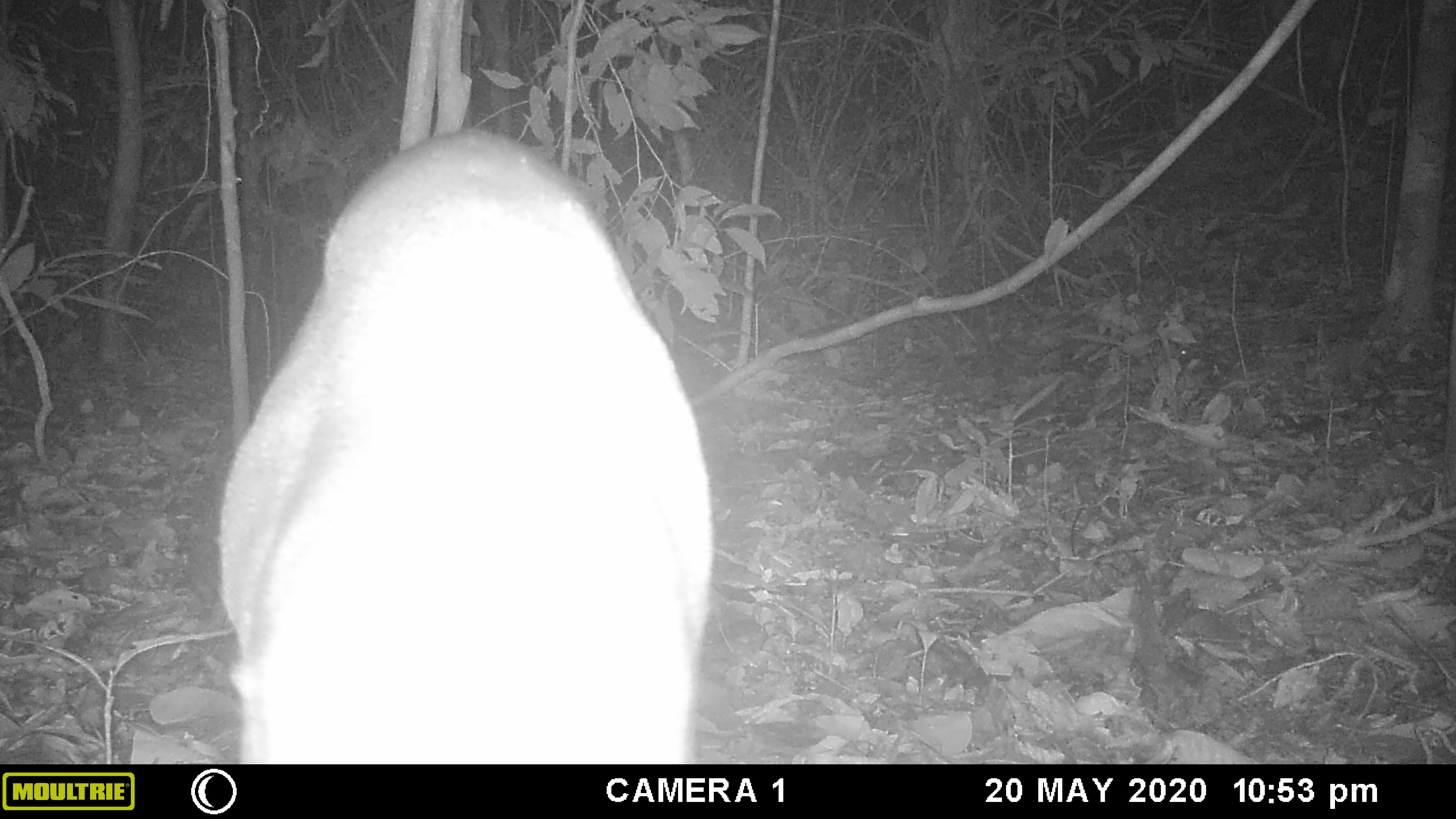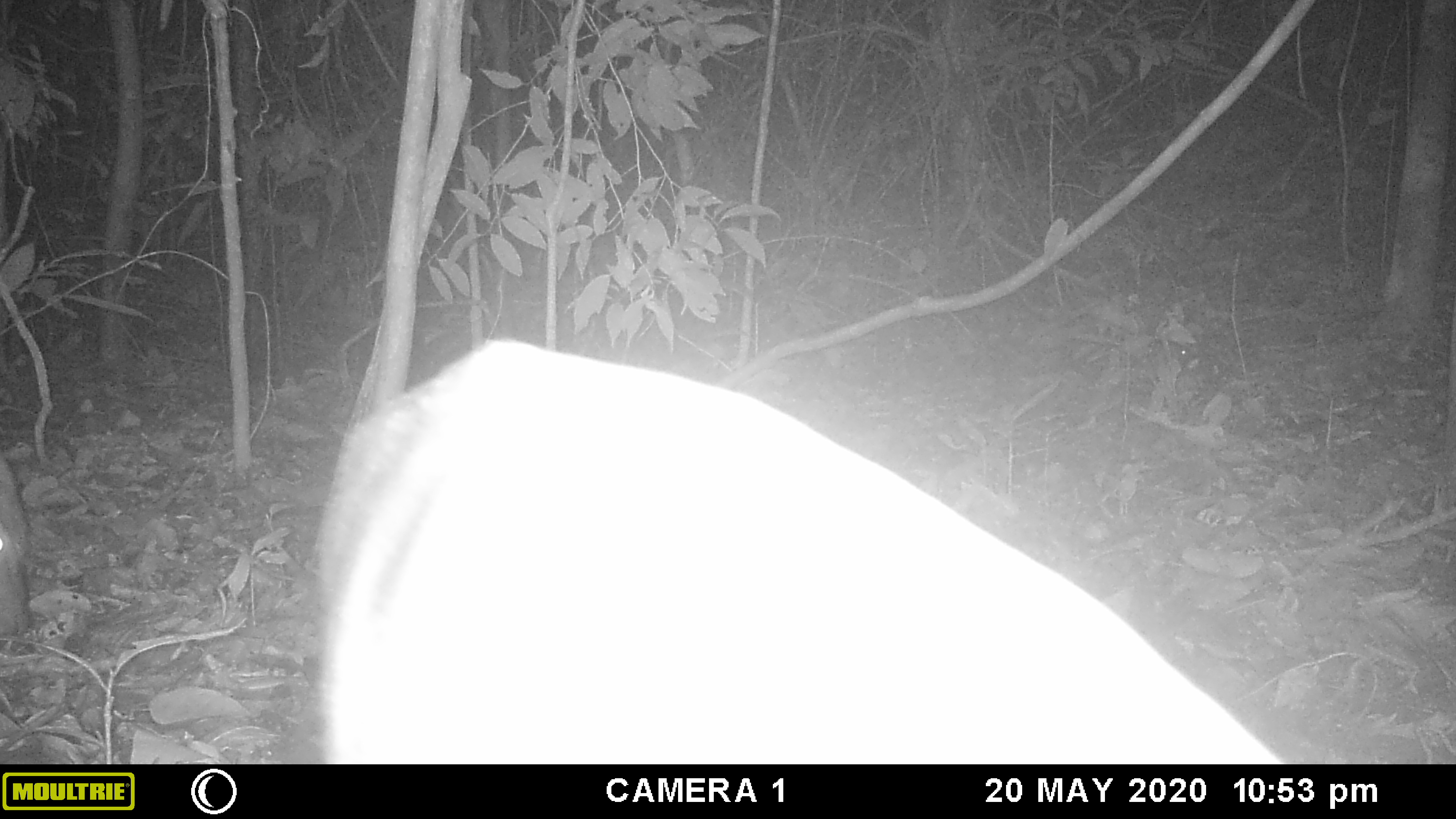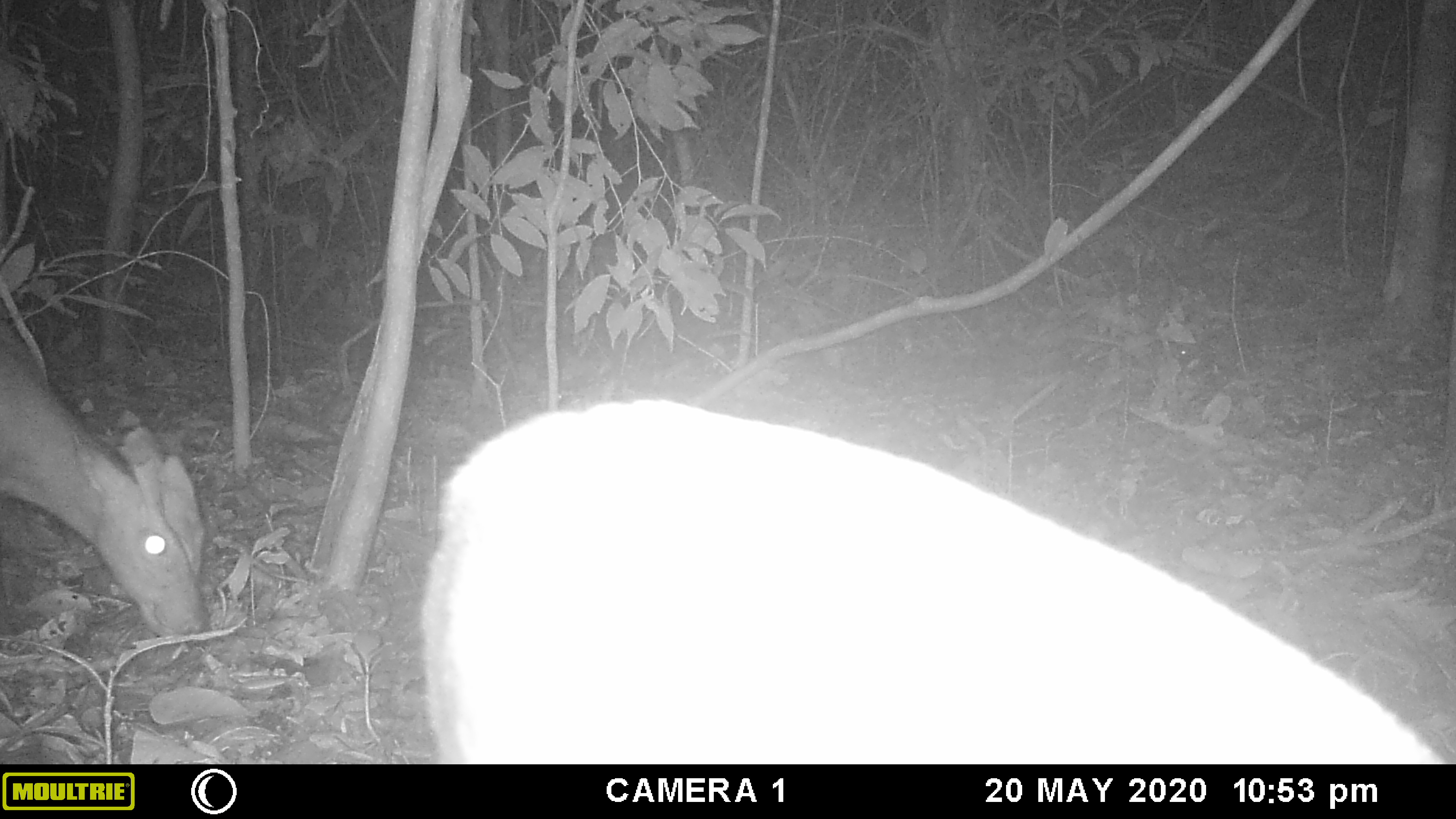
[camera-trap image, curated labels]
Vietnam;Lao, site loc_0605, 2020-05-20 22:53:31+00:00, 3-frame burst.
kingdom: Animalia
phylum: Chordata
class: Mammalia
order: Artiodactyla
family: Cervidae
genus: Muntiacus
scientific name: Muntiacus rooseveltorum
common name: roosevelt's muntjac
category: roosevelts muntjac group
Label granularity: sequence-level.